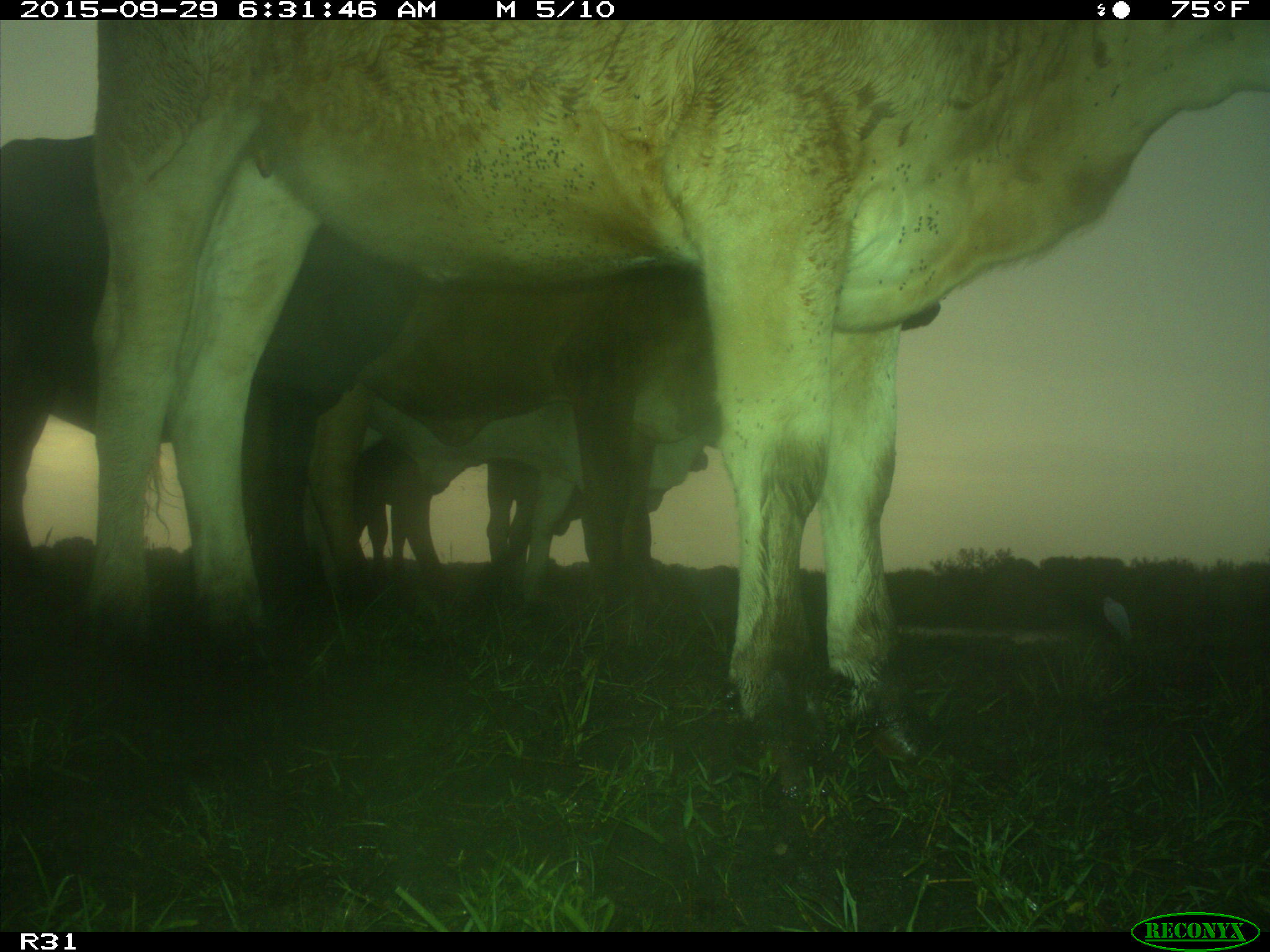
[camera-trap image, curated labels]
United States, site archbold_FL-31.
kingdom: Animalia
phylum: Chordata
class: Mammalia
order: Artiodactyla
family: Bovidae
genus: Bos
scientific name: Bos taurus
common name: domestic cow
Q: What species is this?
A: Bos taurus (domestic cow).